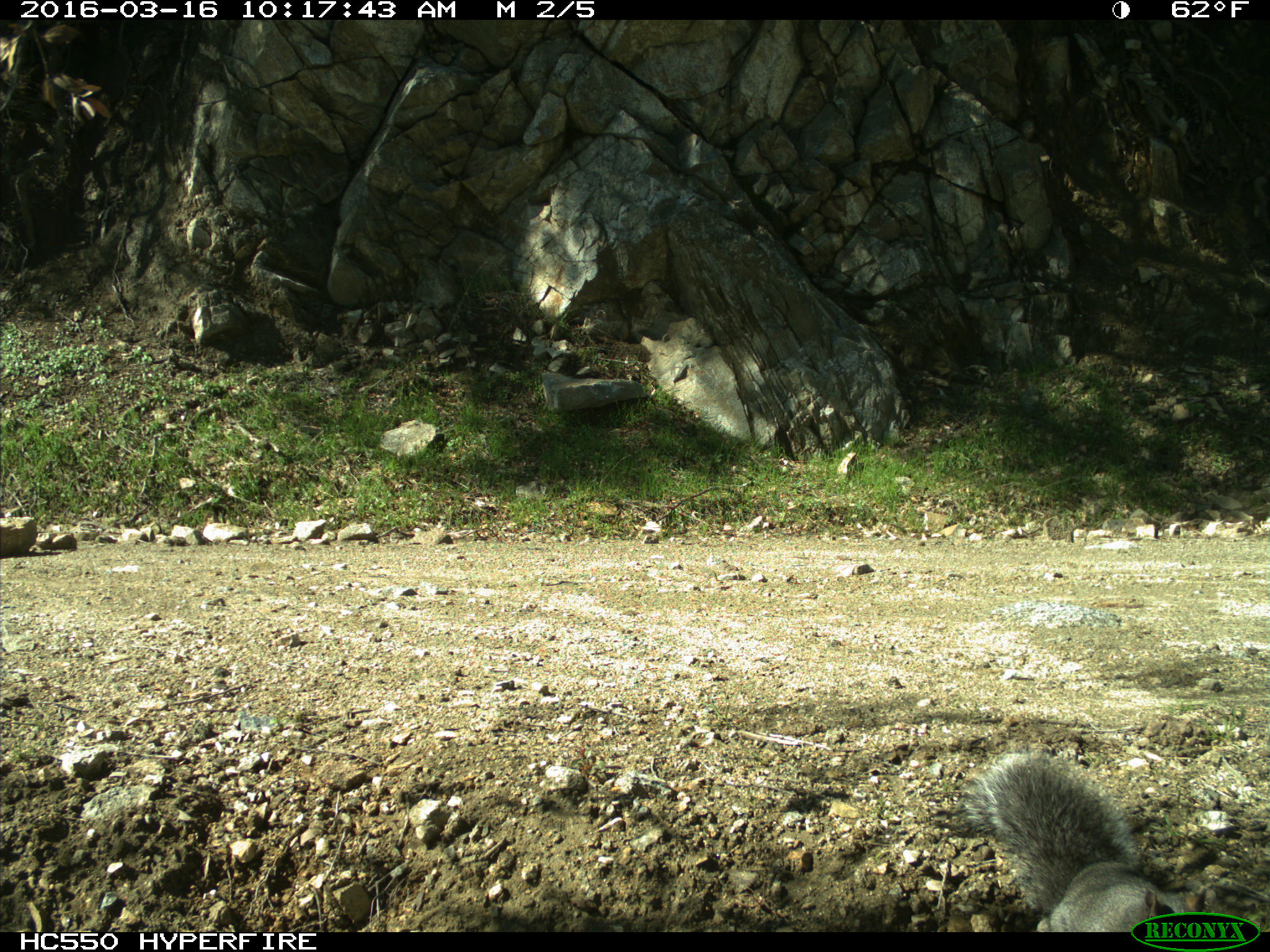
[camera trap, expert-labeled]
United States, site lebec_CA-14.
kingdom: Animalia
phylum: Chordata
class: Mammalia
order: Rodentia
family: Sciuridae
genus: Sciurus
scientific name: Sciurus carolinensis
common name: eastern gray squirrel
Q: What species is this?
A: Sciurus carolinensis (eastern gray squirrel).